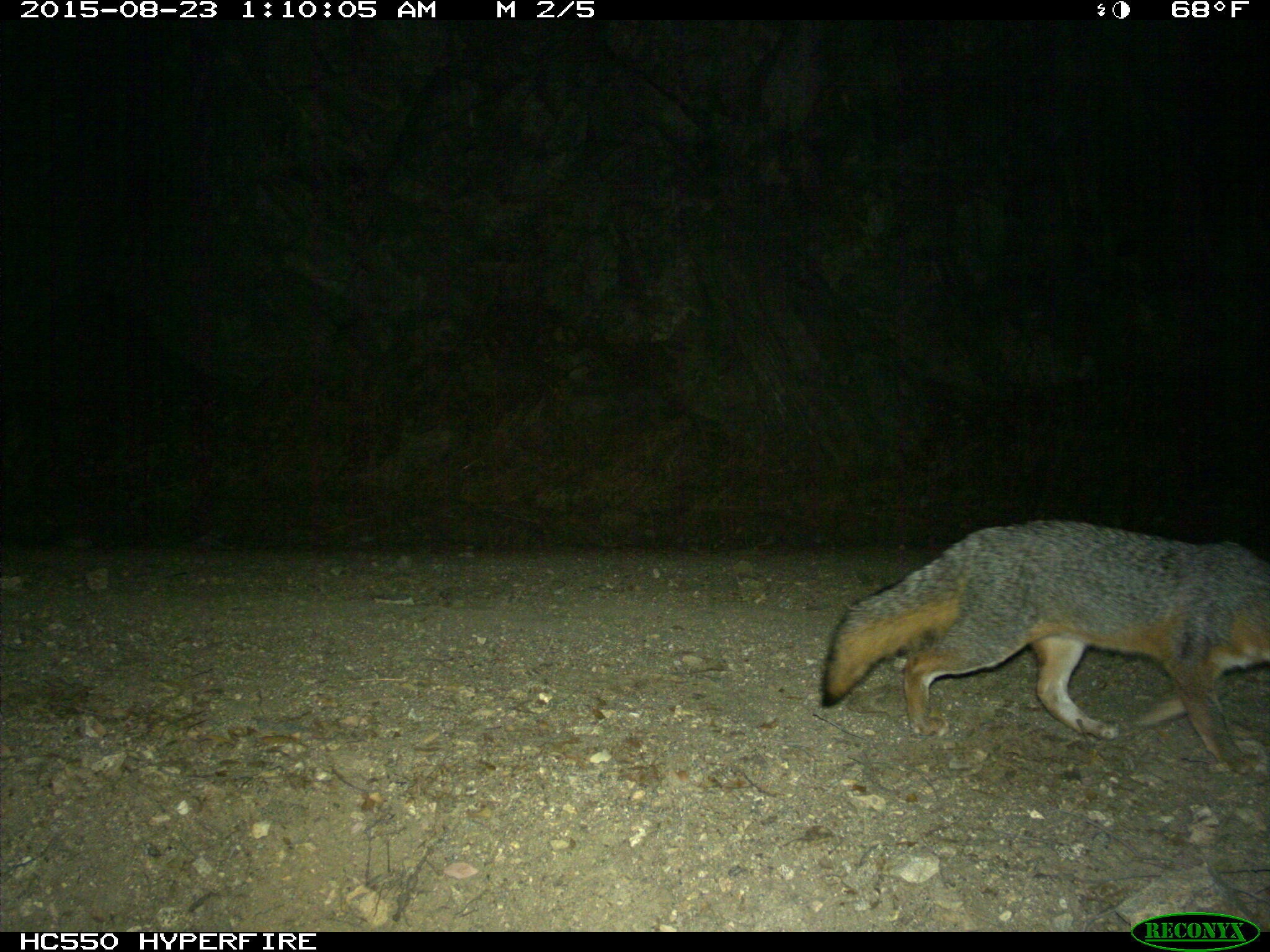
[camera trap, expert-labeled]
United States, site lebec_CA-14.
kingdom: Animalia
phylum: Chordata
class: Mammalia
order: Carnivora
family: Canidae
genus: Urocyon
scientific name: Urocyon cinereoargenteus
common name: gray fox